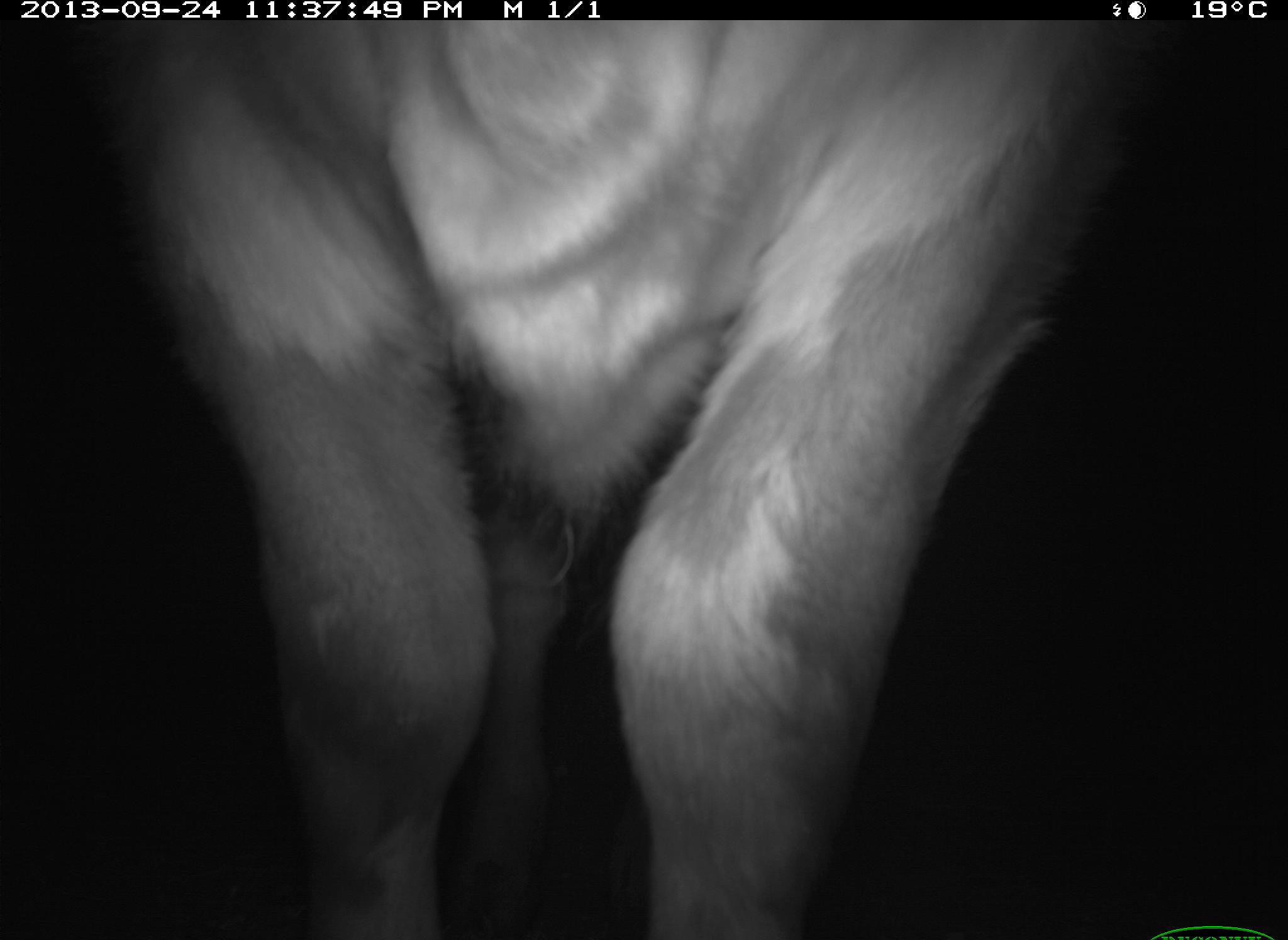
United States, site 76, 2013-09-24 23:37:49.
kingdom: Animalia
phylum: Chordata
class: Mammalia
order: Artiodactyla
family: Bovidae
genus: Bos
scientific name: Bos taurus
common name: cow